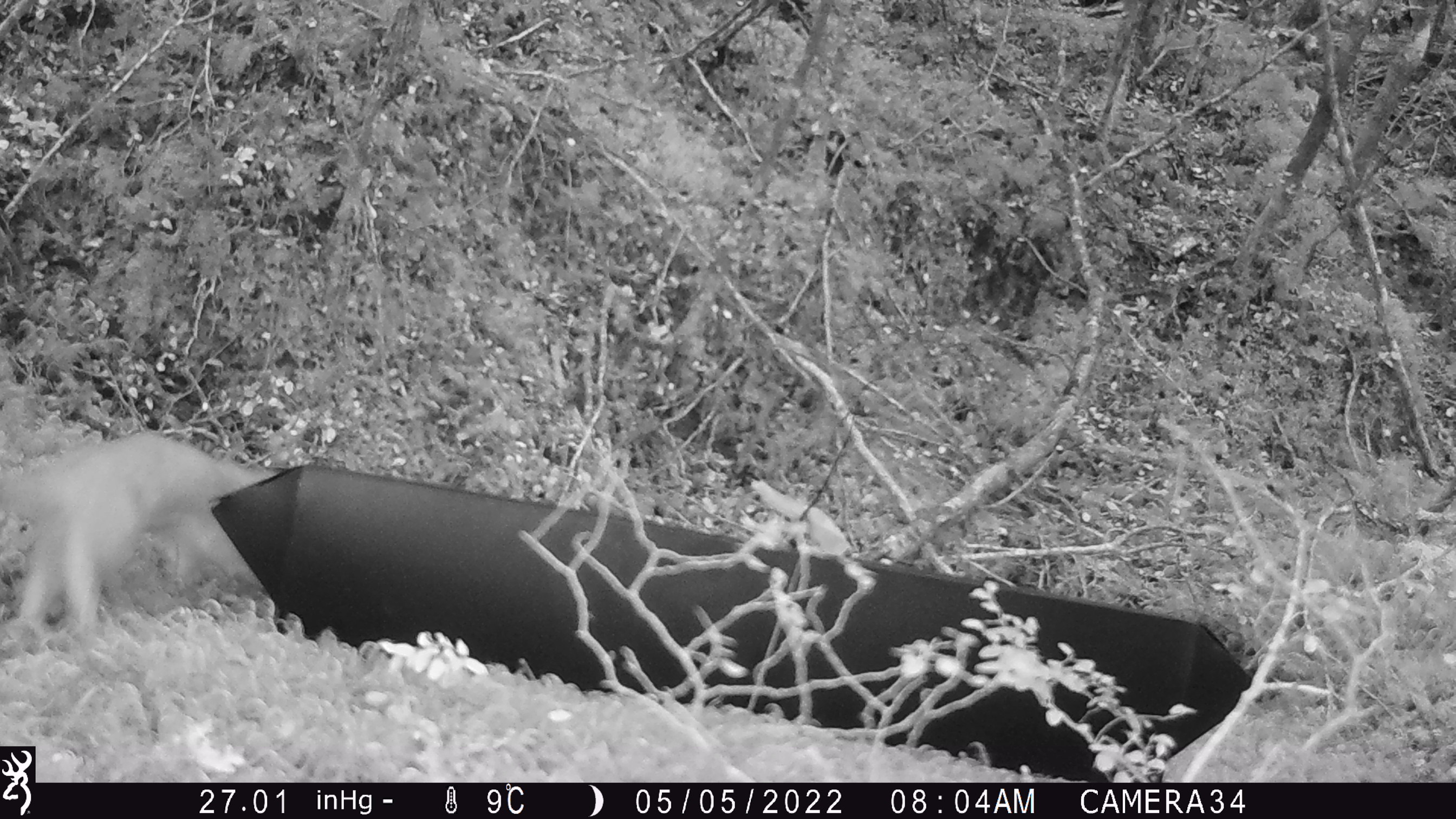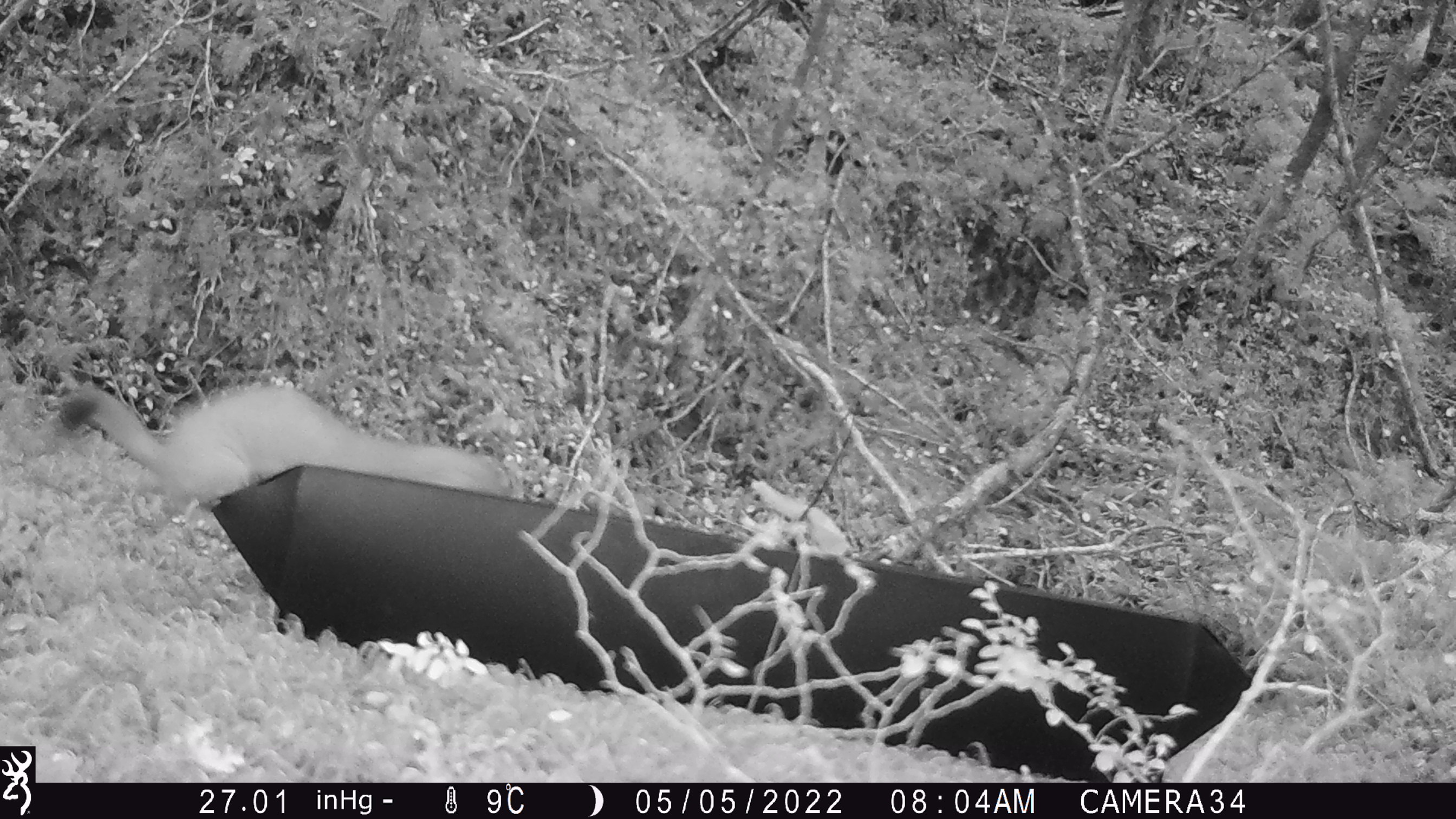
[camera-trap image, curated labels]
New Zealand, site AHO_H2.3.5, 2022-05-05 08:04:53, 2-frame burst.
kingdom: Animalia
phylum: Chordata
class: Mammalia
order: Carnivora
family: Mustelidae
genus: Mustela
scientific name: Mustela erminea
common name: stoat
Stoat (Mustela erminea).